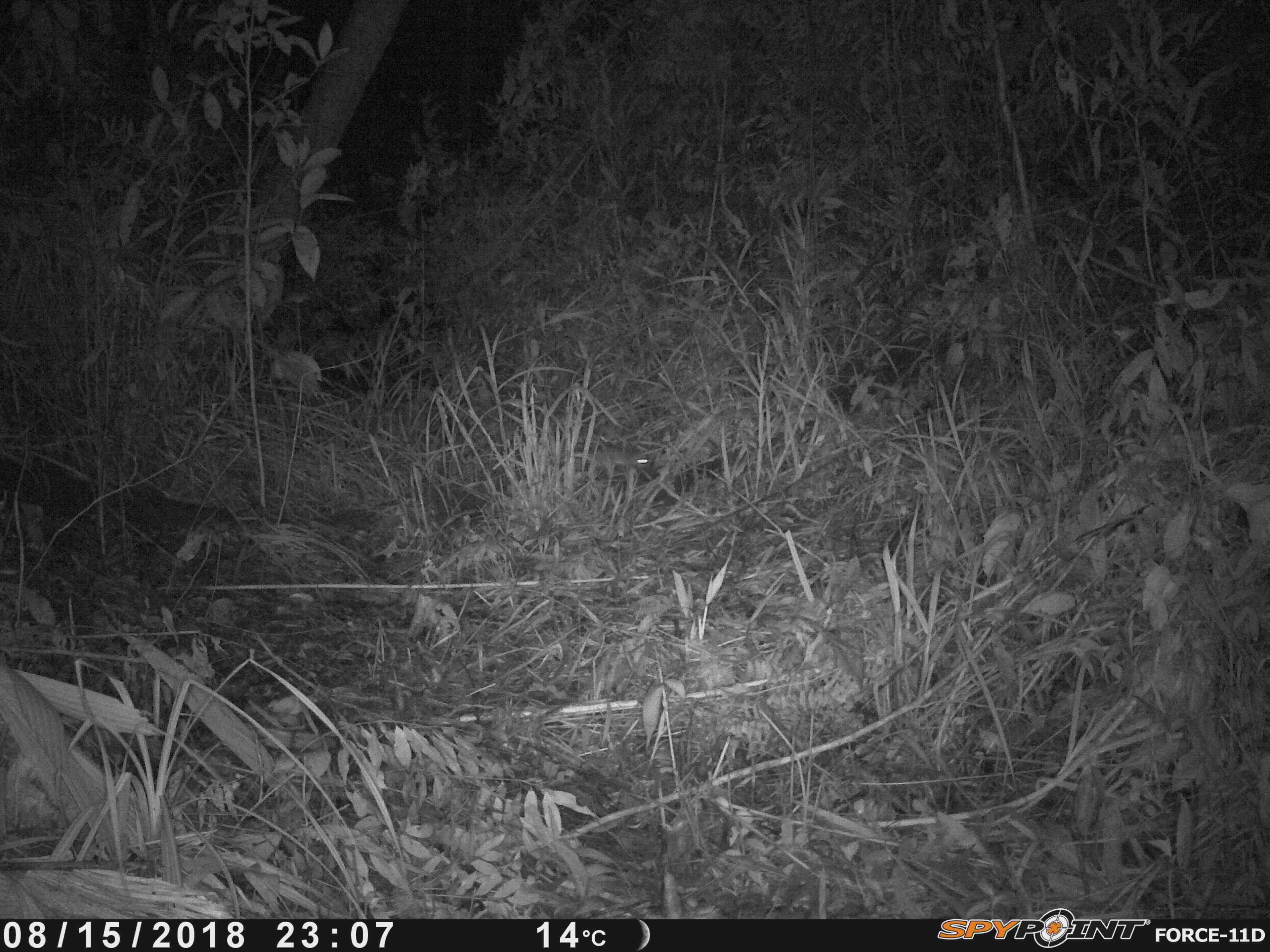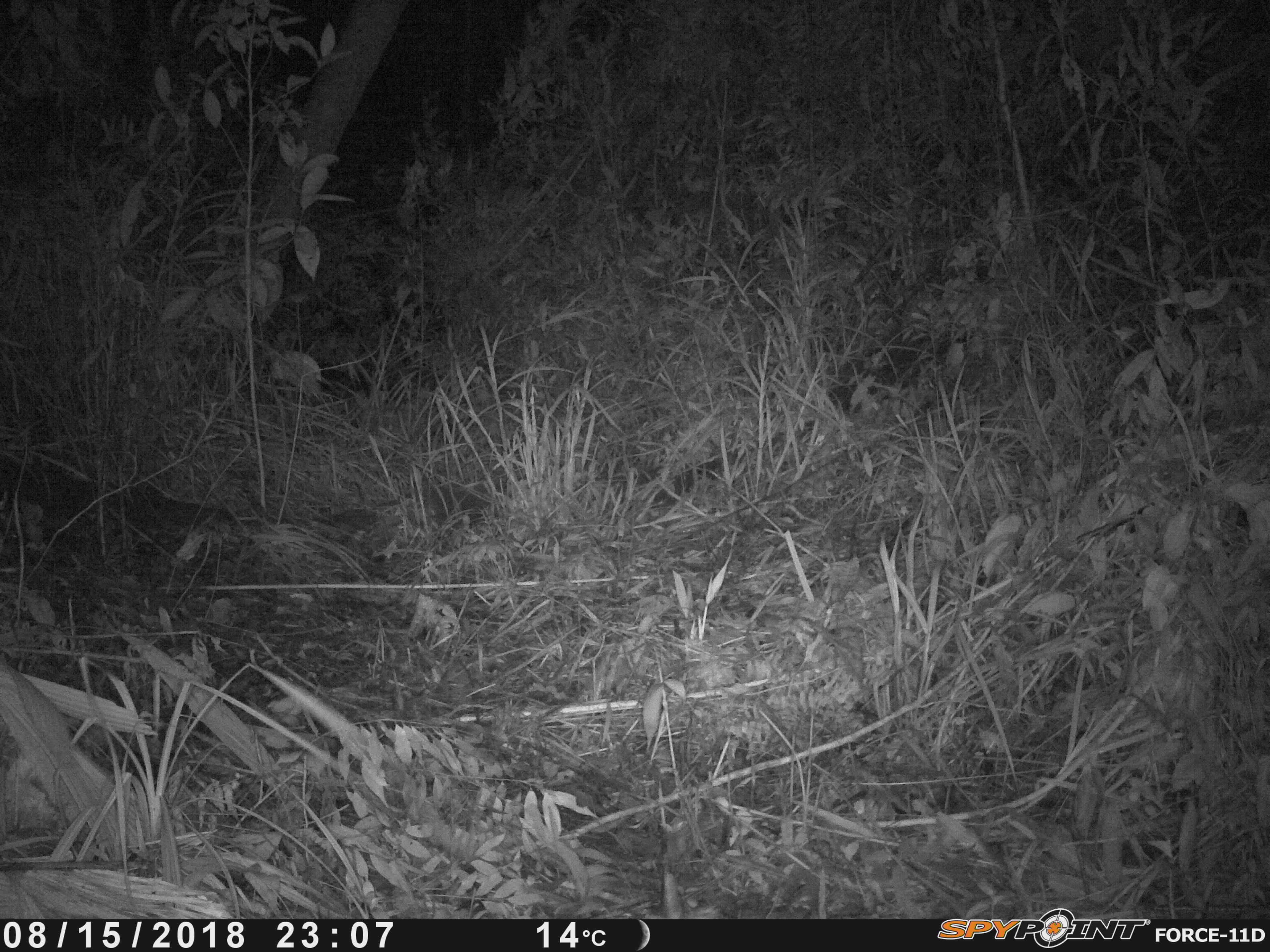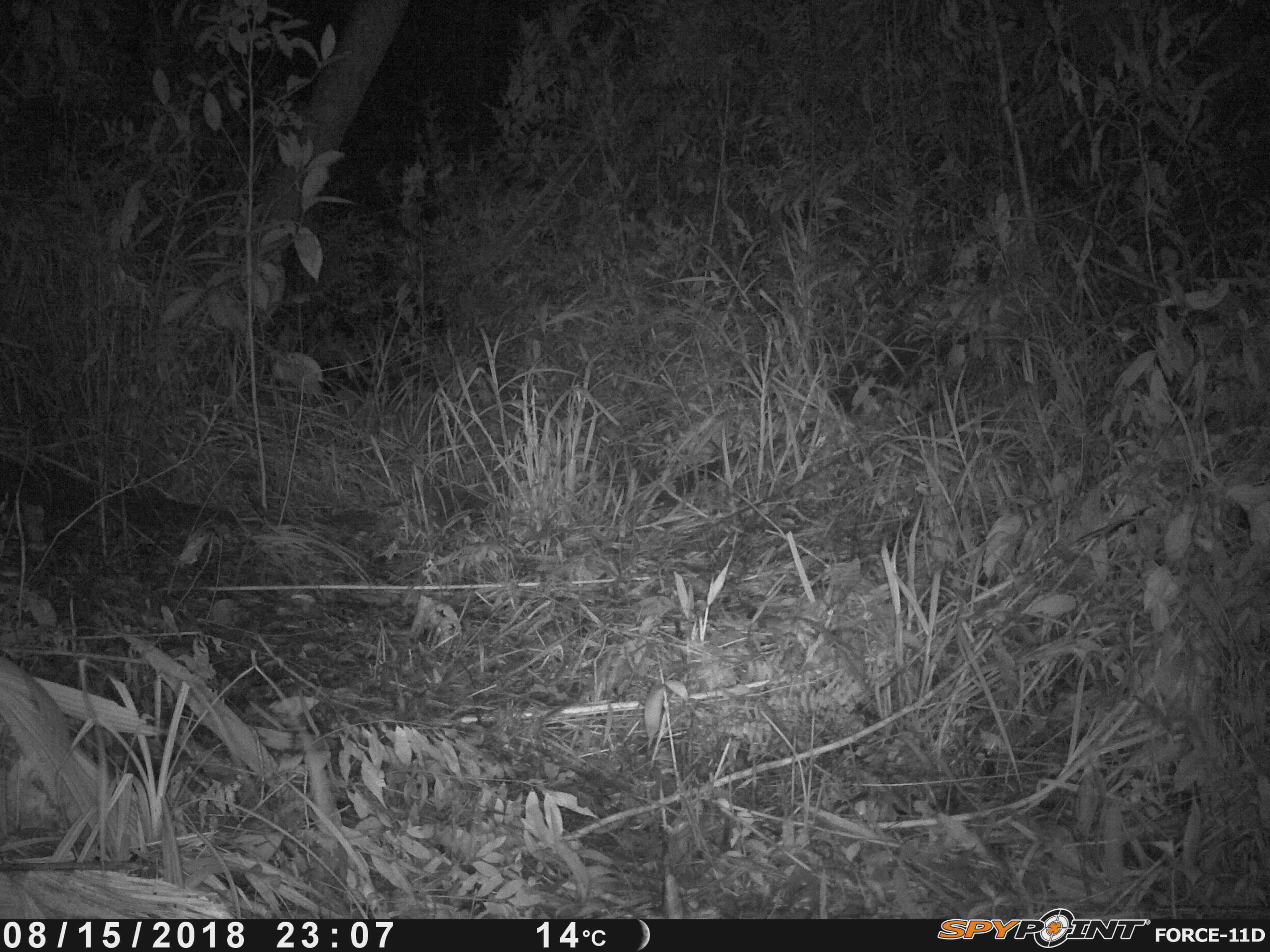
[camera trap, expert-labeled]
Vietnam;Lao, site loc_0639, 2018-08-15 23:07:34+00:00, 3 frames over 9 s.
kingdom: Animalia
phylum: Chordata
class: Mammalia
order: Rodentia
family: Muridae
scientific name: Muridae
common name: old-world mice and rats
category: unidentified murid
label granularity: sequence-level